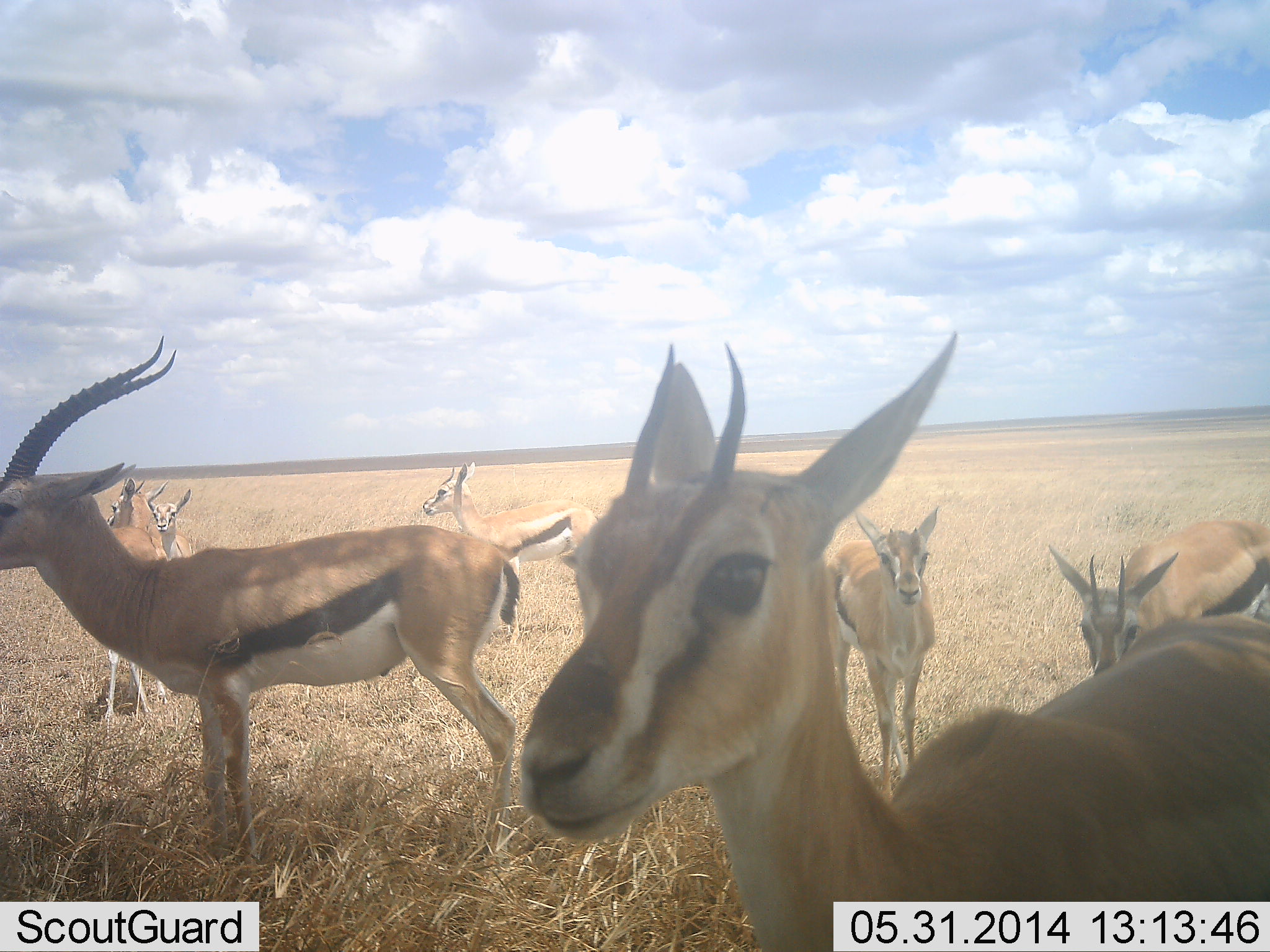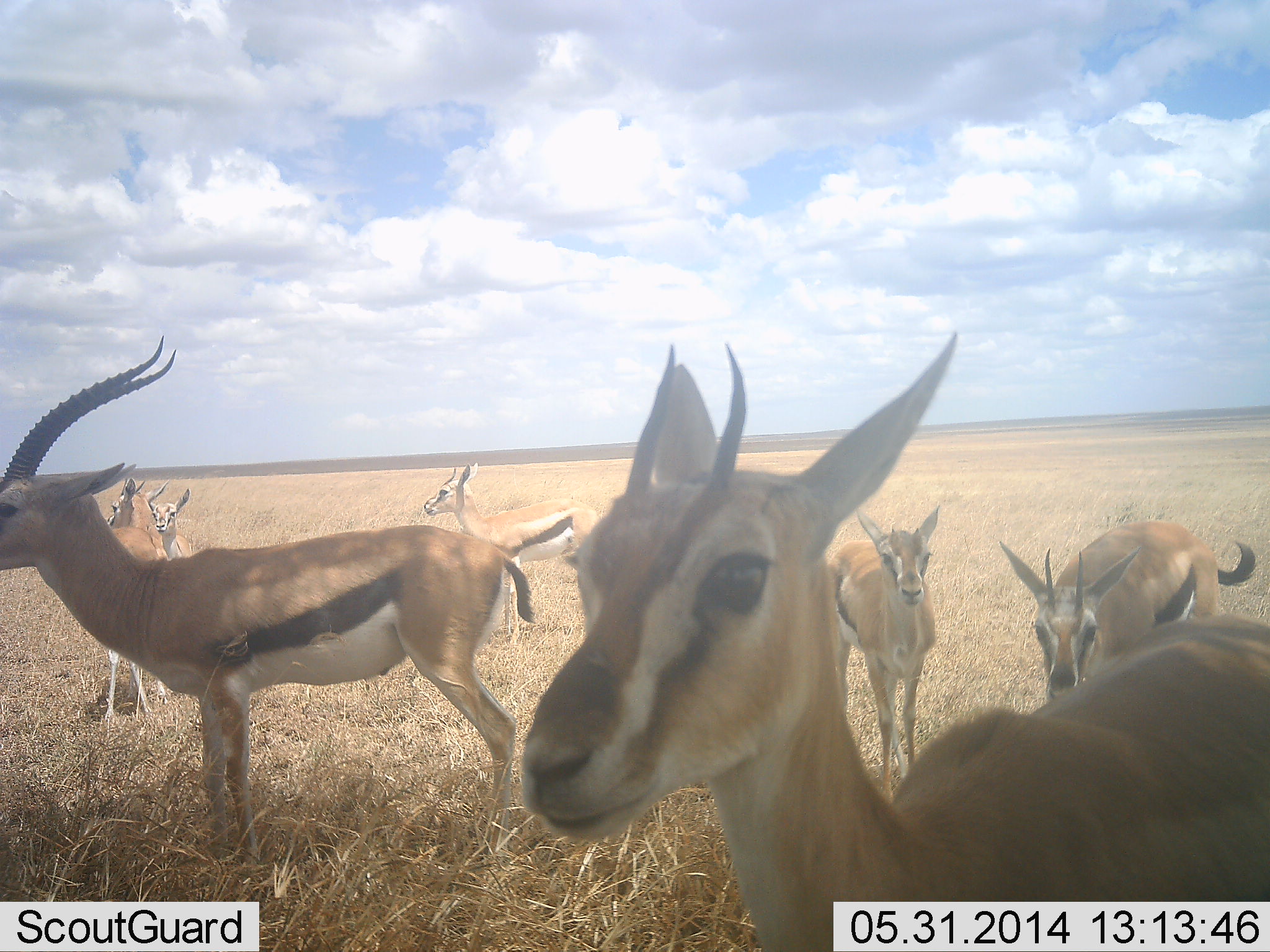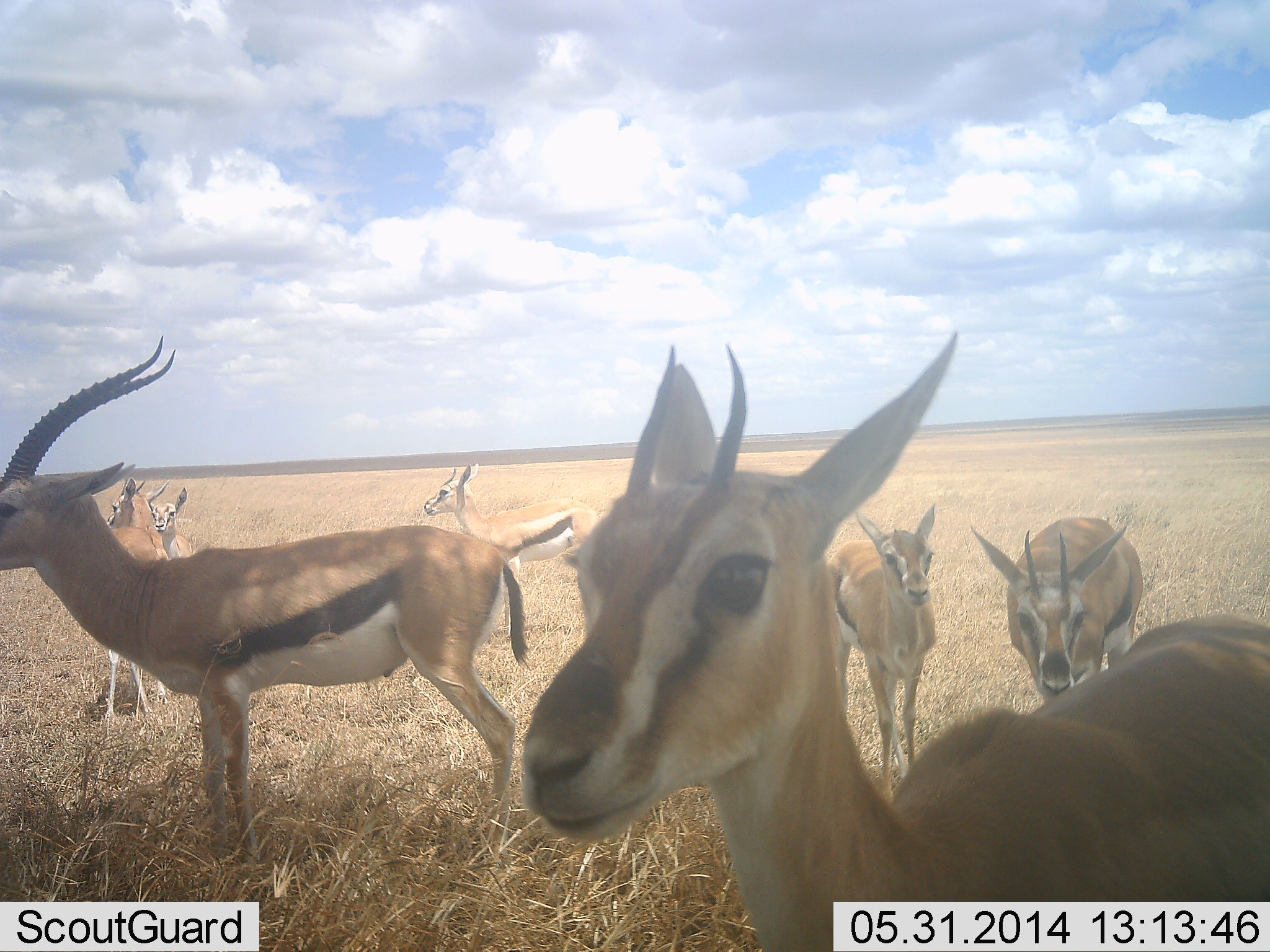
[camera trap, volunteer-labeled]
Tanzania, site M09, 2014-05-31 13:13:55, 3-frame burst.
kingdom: Animalia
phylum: Chordata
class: Mammalia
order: Artiodactyla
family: Bovidae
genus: Eudorcas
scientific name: Eudorcas thomsonii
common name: thomson's gazelle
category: gazellethomsons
Gazellethomsons (thomson's gazelle) (Eudorcas thomsonii), count 7. Behavior (volunteer vote fractions): standing 100%, resting 0%, moving 40%, interacting 0%. Young present (vote fraction): 10%. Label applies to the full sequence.